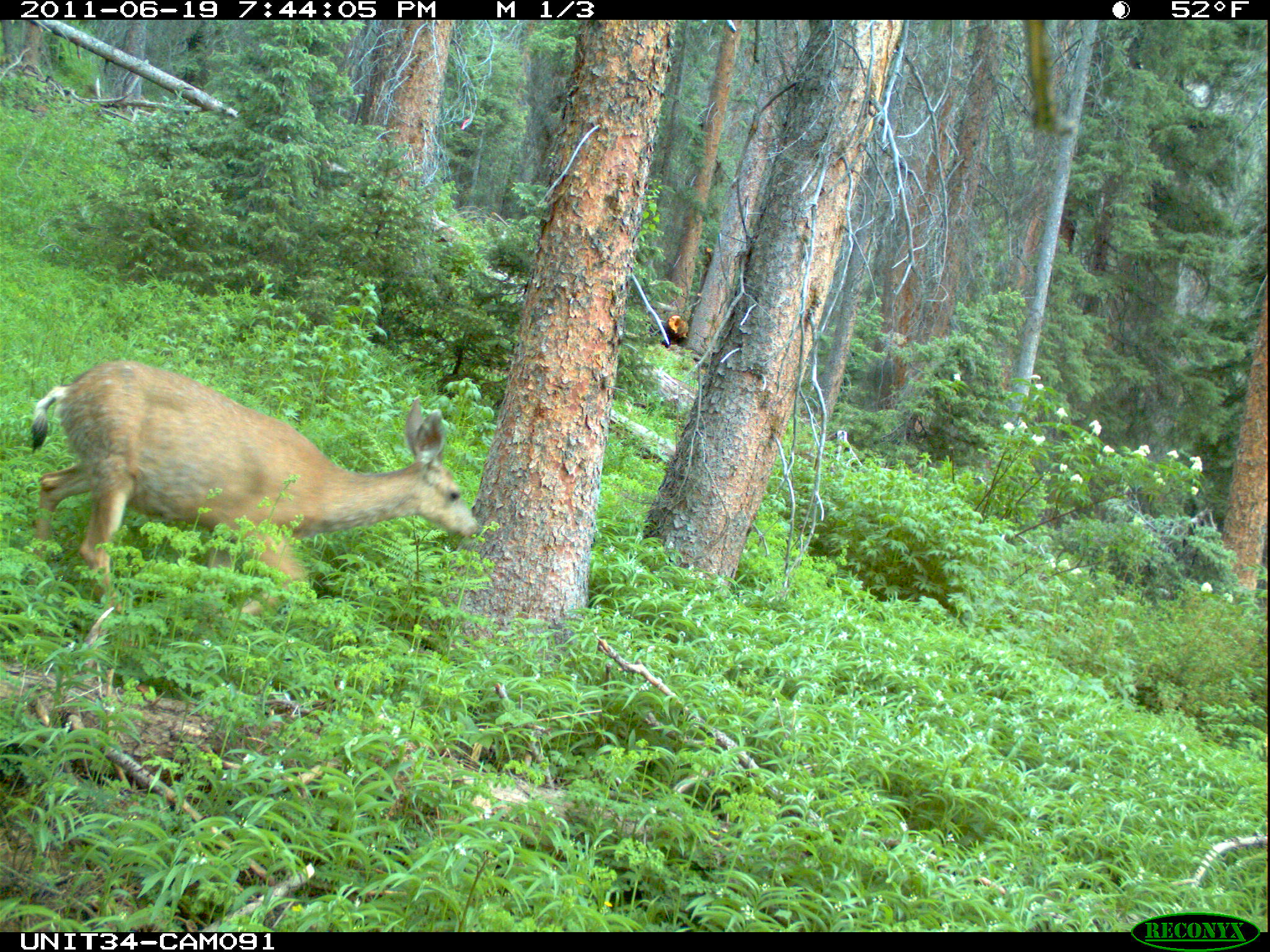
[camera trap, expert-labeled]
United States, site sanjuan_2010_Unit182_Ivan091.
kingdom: Animalia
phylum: Chordata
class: Mammalia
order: Artiodactyla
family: Cervidae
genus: Odocoileus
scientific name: Odocoileus hemionus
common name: mule deer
Odocoileus hemionus (mule deer).